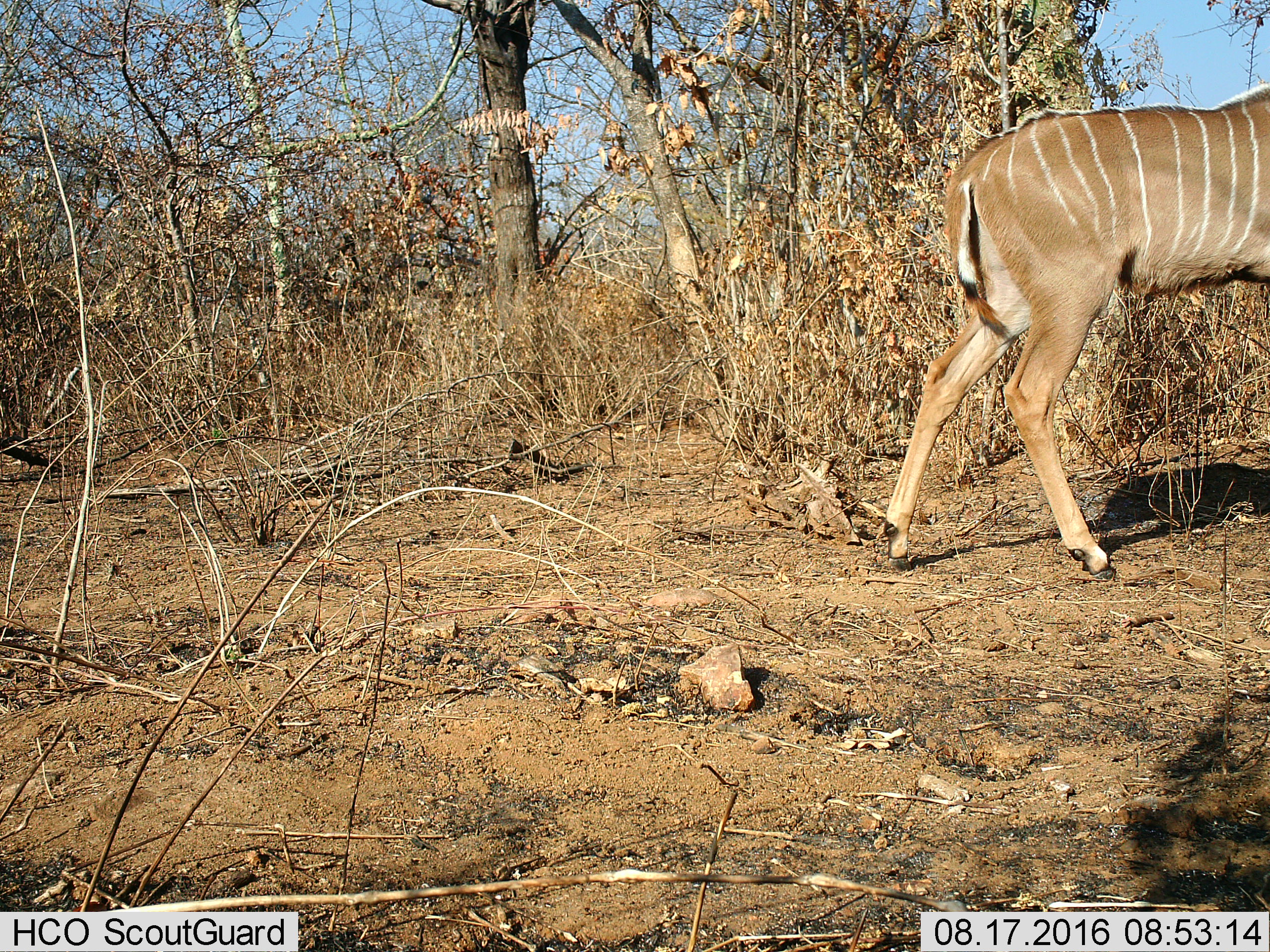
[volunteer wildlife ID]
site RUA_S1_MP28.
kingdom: Animalia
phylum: Chordata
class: Mammalia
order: Artiodactyla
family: Bovidae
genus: Tragelaphus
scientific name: Tragelaphus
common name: kudu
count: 1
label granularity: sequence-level